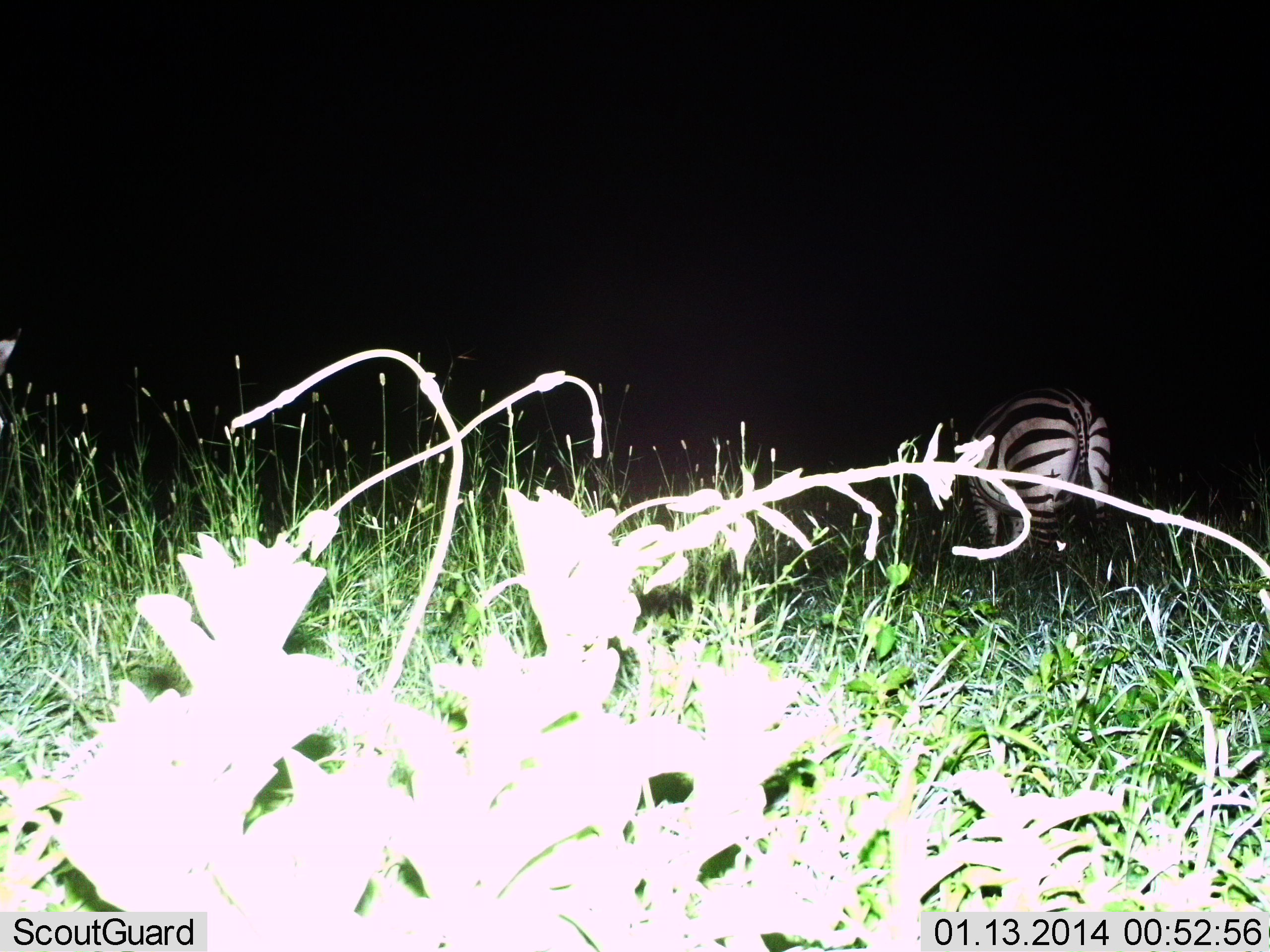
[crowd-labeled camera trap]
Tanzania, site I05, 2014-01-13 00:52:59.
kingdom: Animalia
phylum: Chordata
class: Mammalia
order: Perissodactyla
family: Equidae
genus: Equus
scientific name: Equus quagga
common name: plains zebra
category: zebra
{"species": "zebra (plains zebra) (Equus quagga)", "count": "1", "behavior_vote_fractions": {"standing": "80%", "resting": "0%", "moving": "0%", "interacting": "0%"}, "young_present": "0%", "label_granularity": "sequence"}